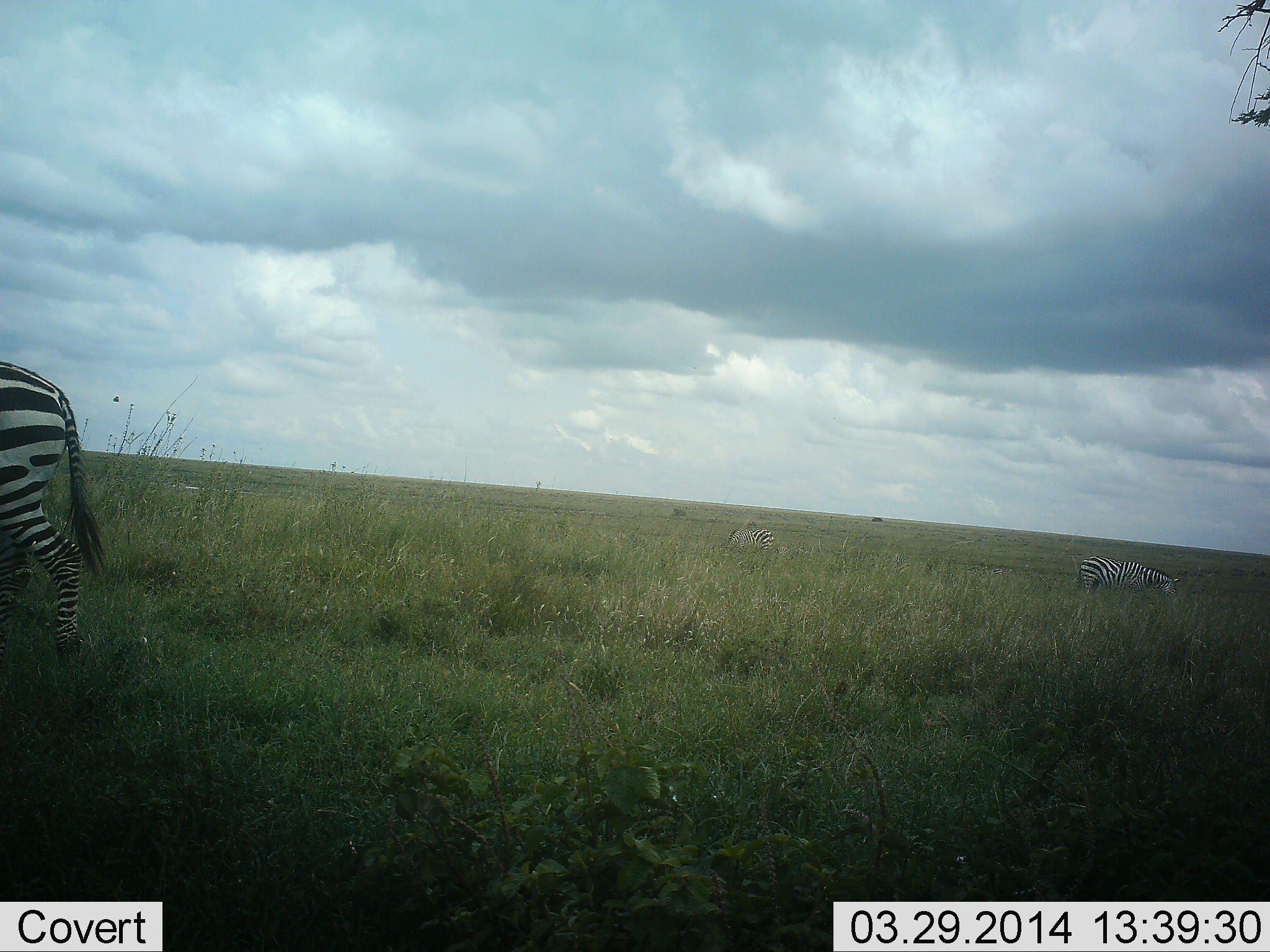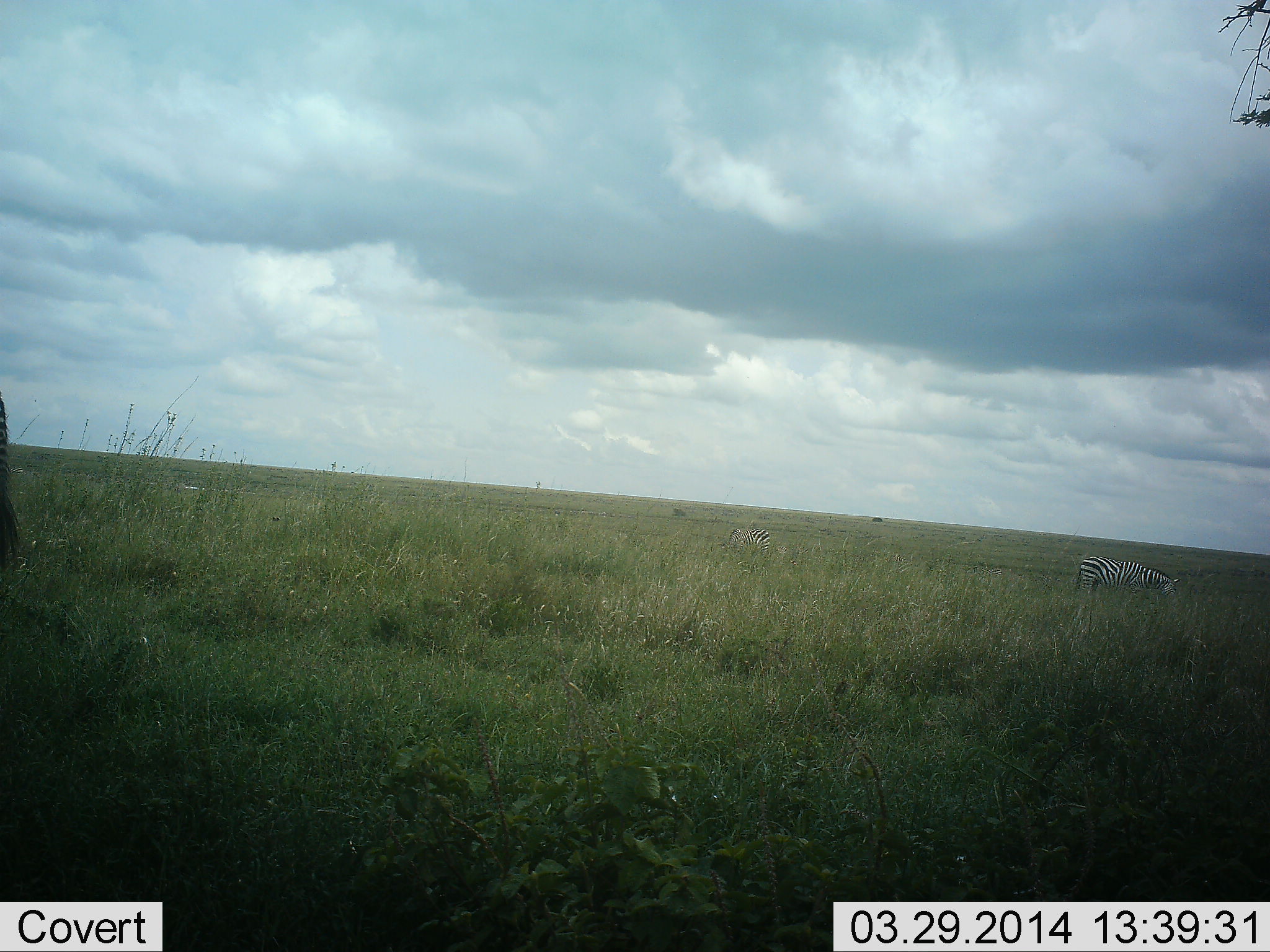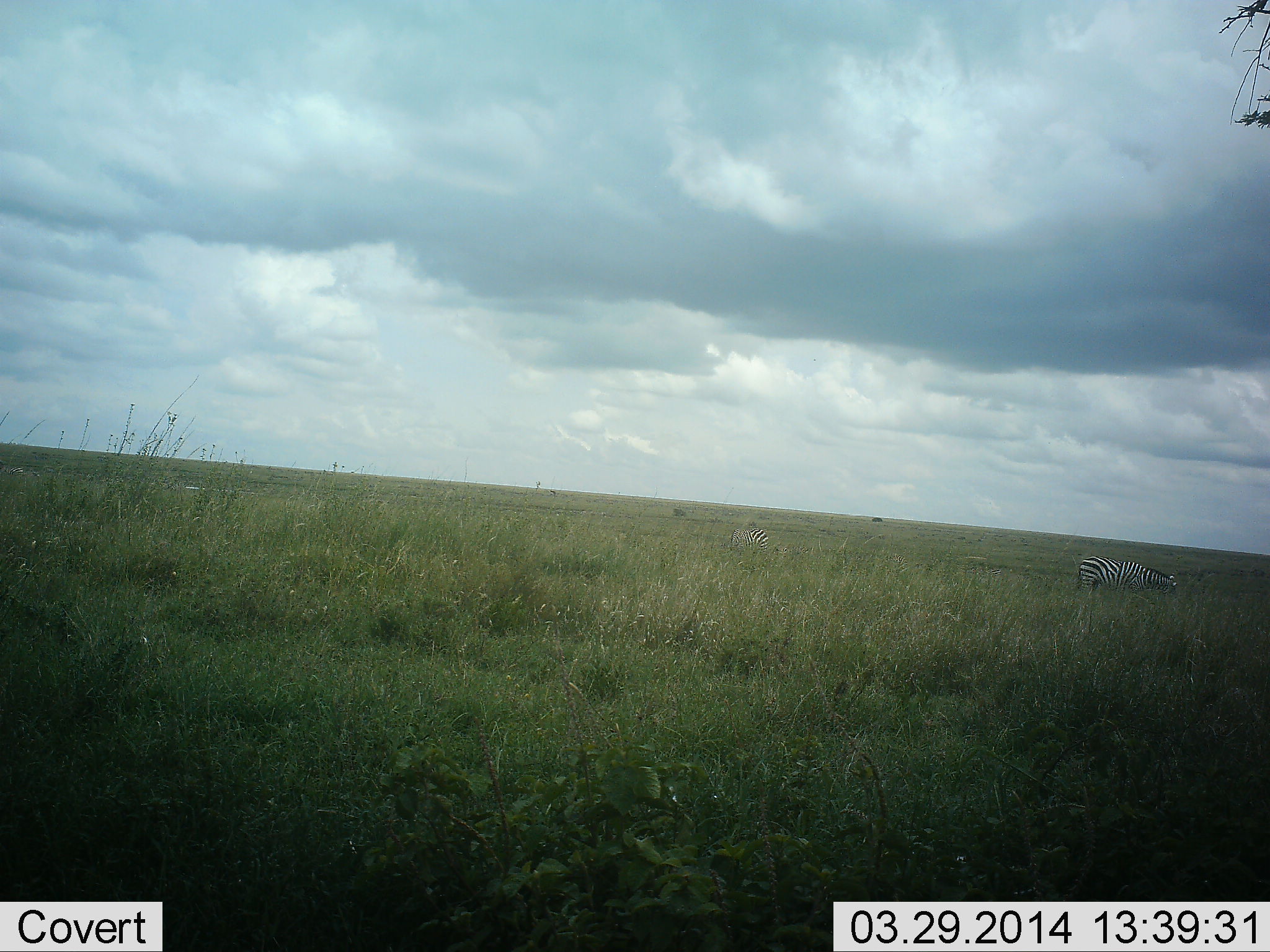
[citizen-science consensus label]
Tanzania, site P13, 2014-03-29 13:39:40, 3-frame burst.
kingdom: Animalia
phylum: Chordata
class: Mammalia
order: Perissodactyla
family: Equidae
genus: Equus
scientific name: Equus quagga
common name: plains zebra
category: zebra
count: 2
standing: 10%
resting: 0%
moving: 70%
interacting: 0%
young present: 0%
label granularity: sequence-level